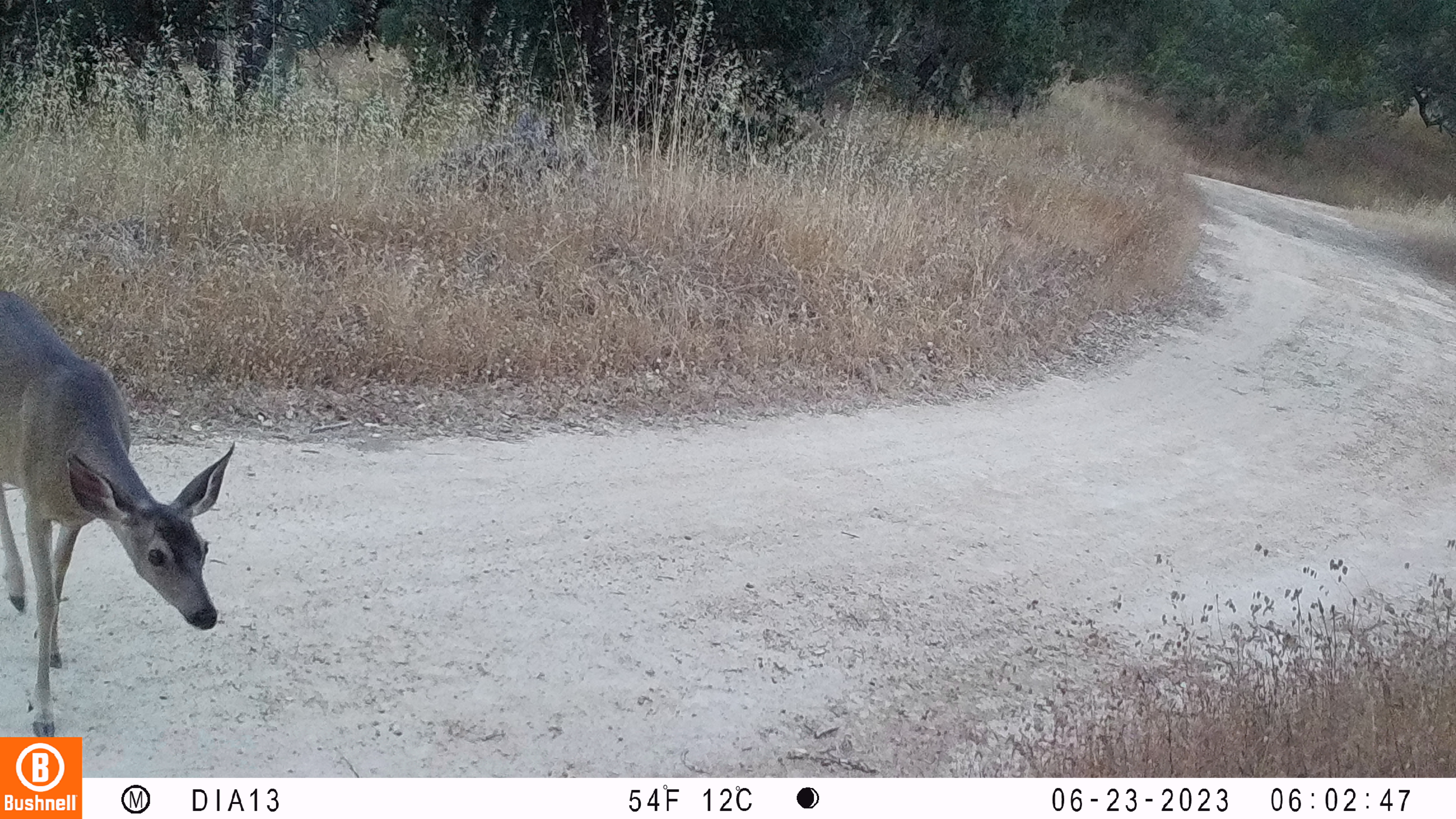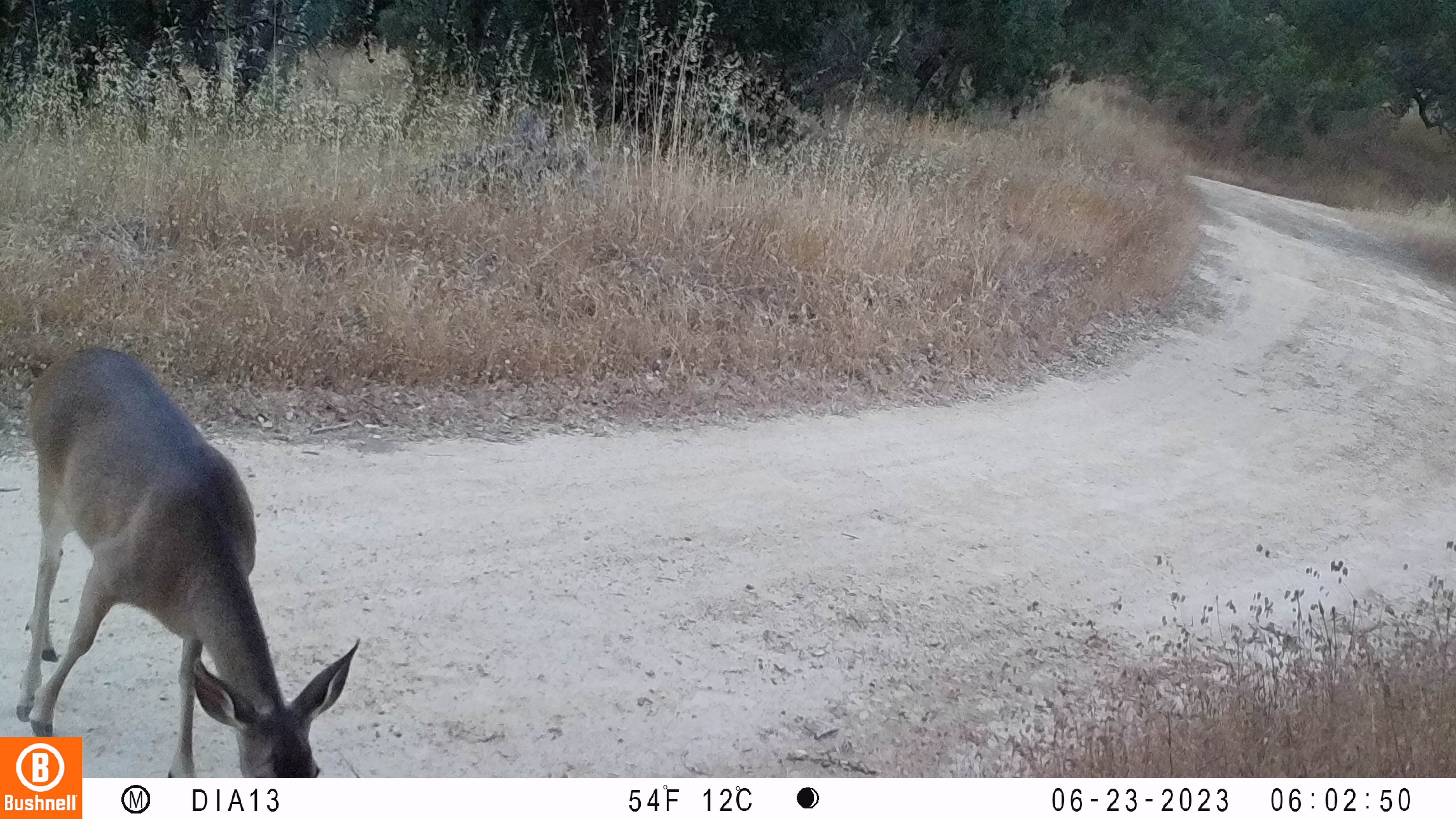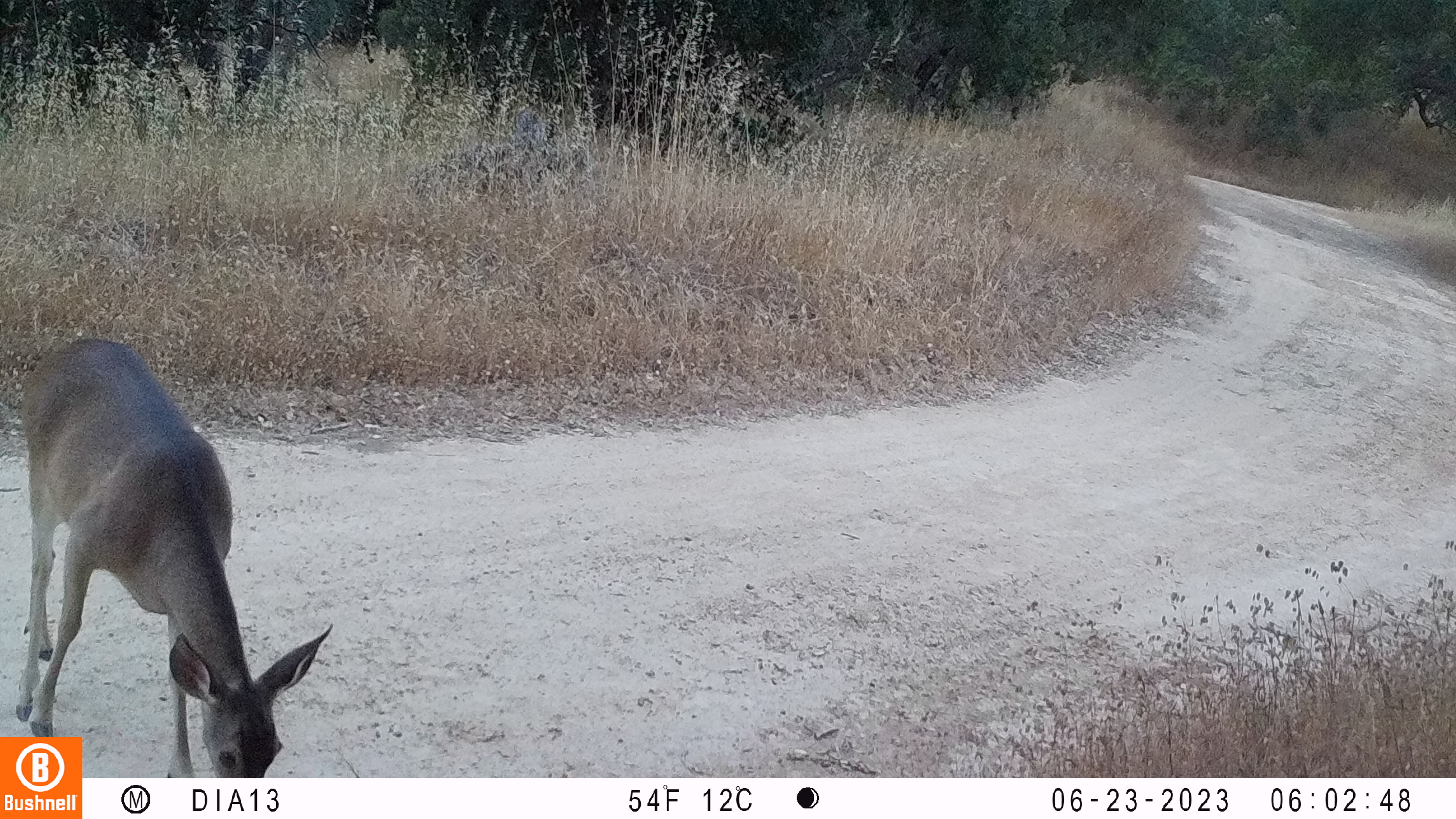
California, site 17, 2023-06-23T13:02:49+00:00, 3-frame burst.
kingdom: Animalia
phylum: Chordata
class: Mammalia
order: Artiodactyla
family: Cervidae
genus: Odocoileus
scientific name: Odocoileus hemionus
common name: mule deer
Mule deer (Odocoileus hemionus).